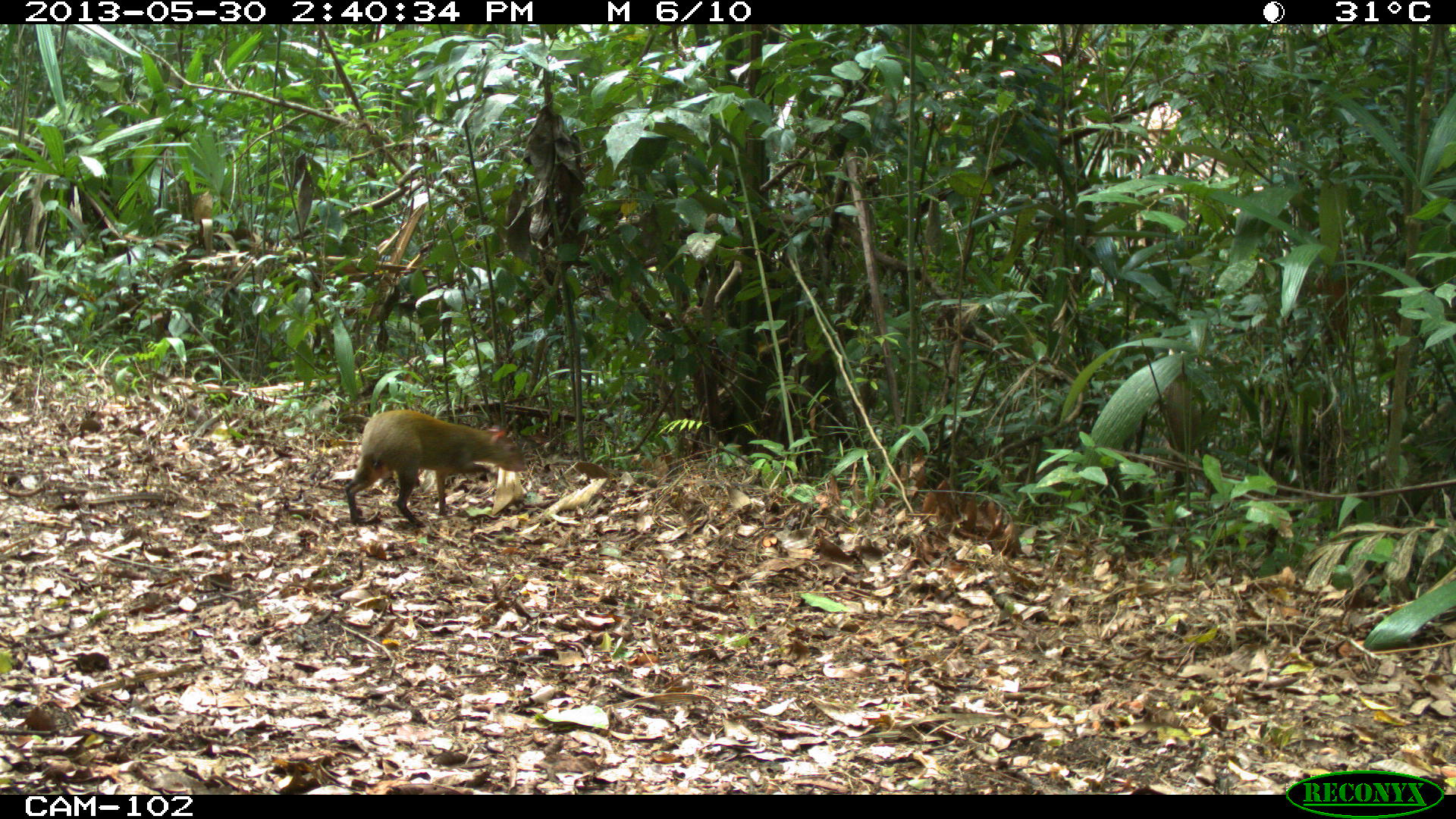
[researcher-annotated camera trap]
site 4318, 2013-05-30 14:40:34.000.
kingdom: Animalia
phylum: Chordata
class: Mammalia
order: Rodentia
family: Dasyproctidae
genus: Dasyprocta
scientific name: Dasyprocta punctata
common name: central american agouti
Dasyprocta punctata (central american agouti), count 1.